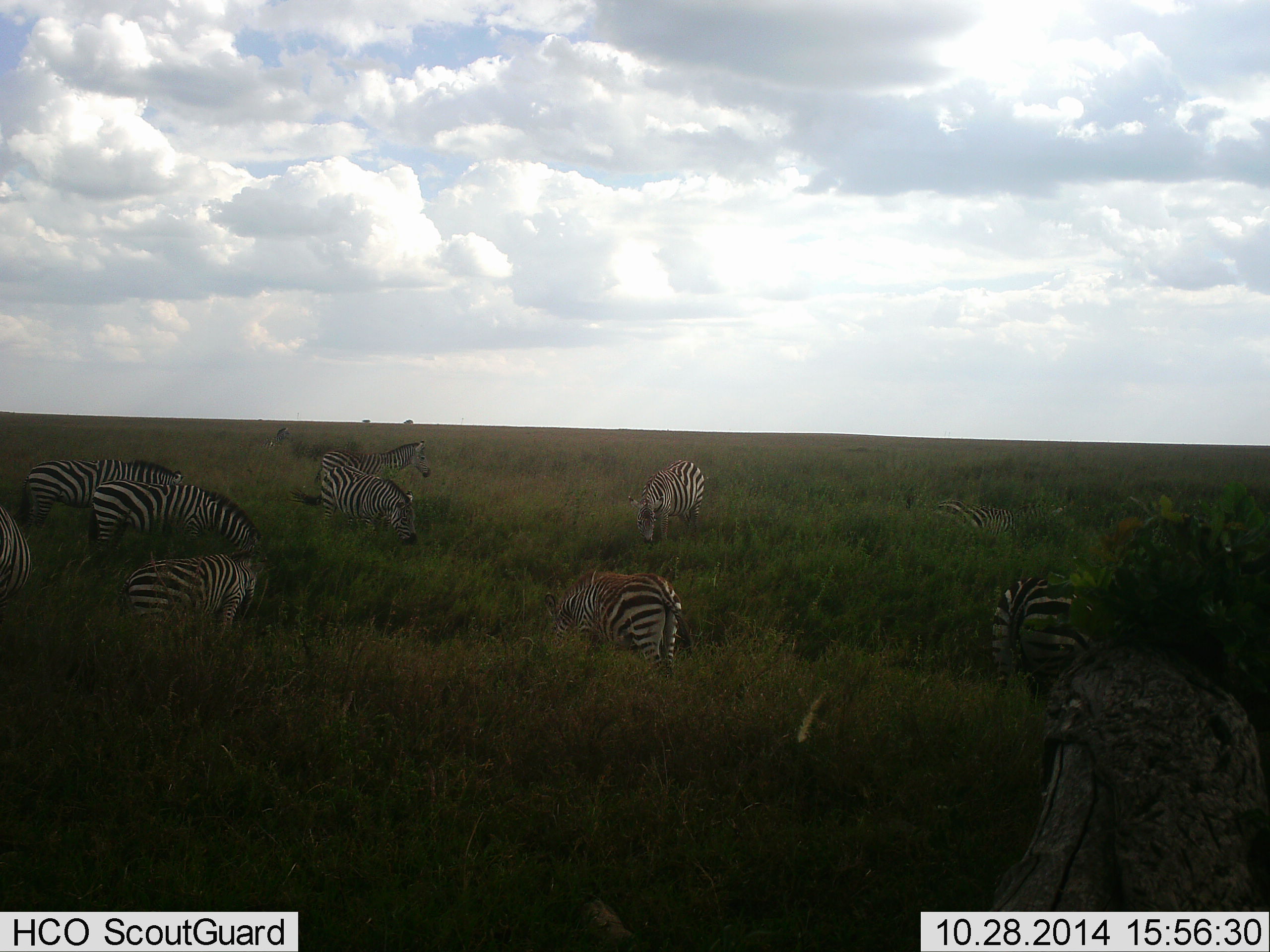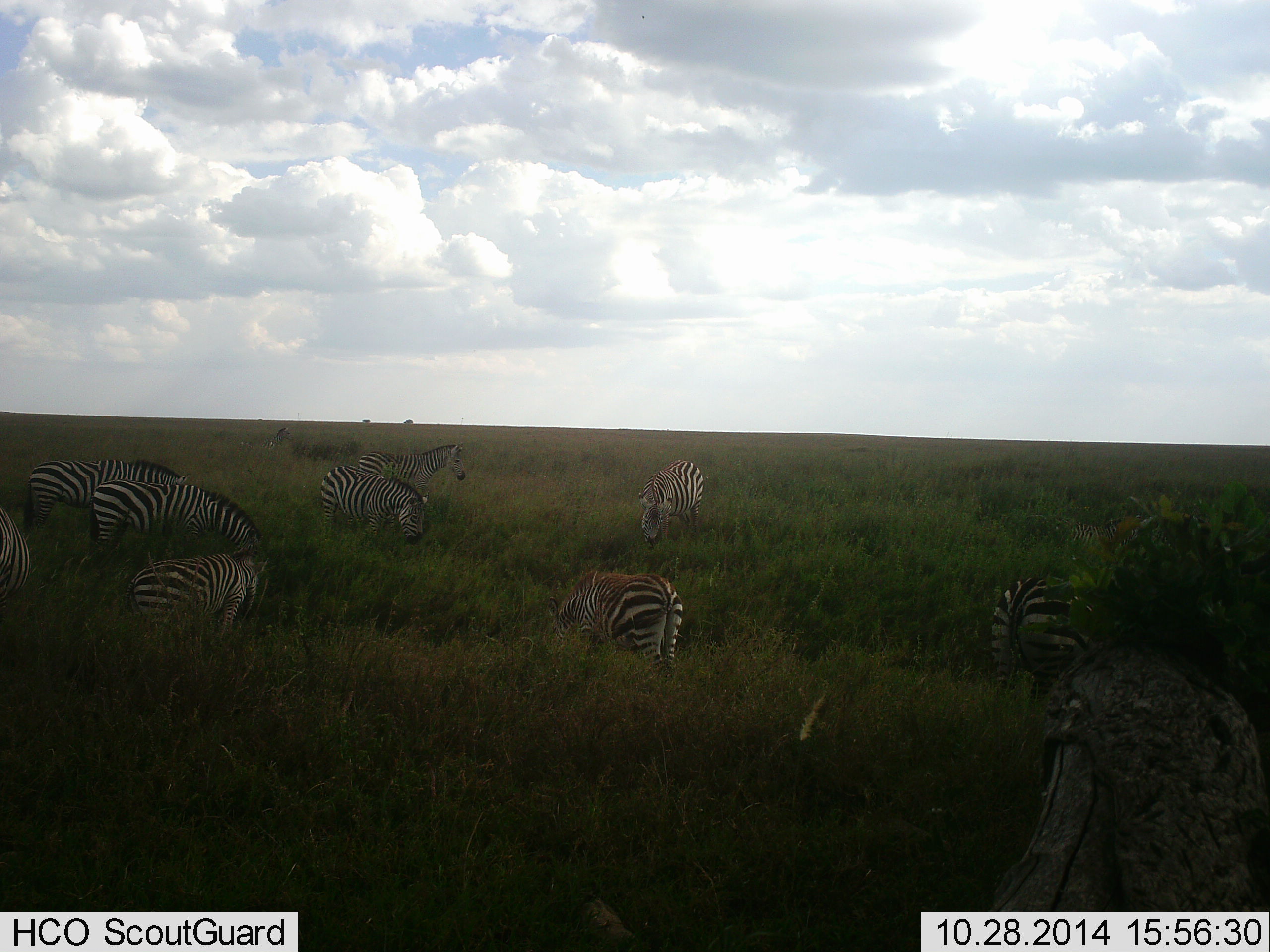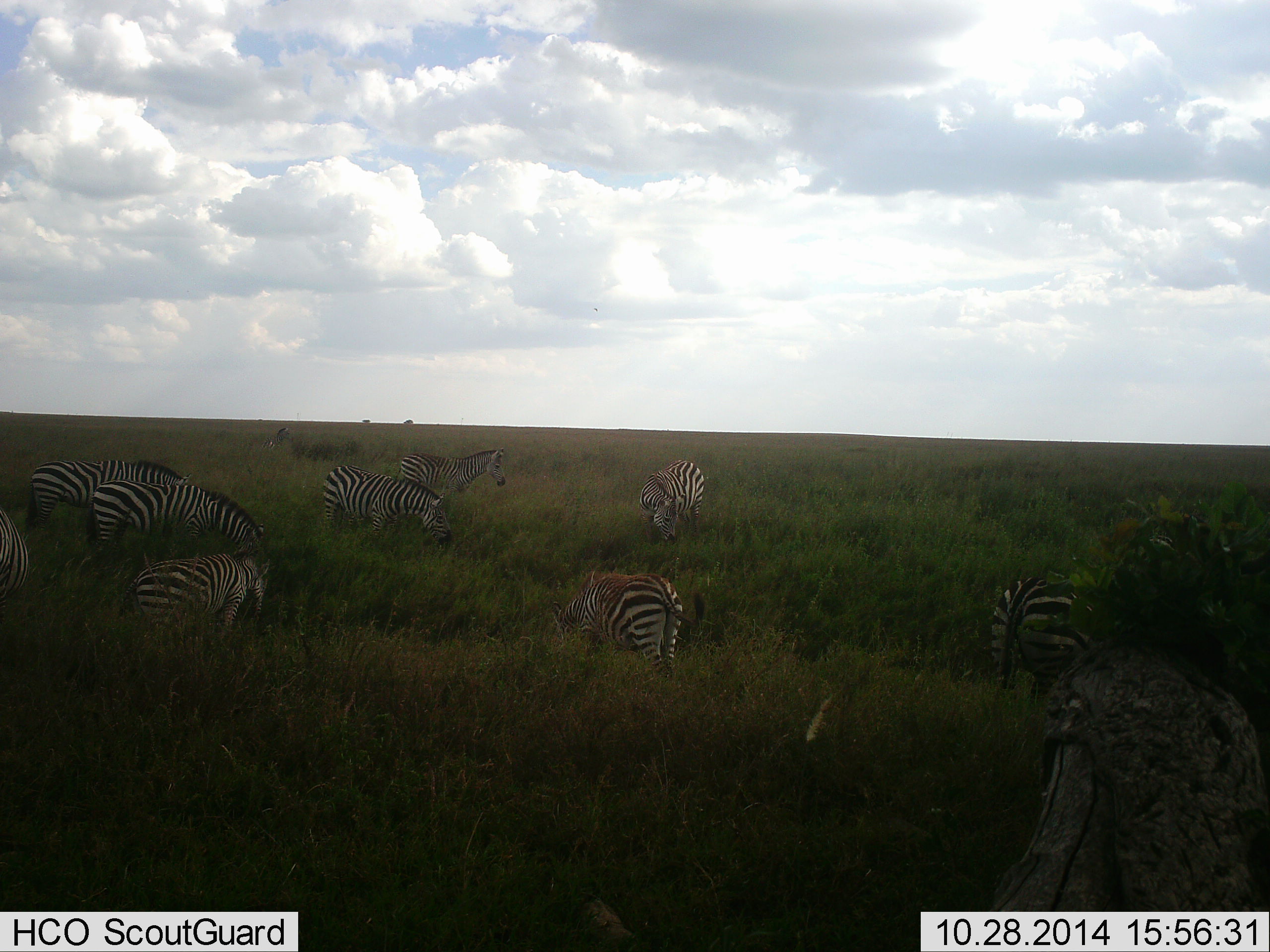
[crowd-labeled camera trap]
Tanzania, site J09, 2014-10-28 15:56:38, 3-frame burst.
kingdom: Animalia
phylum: Chordata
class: Mammalia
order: Perissodactyla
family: Equidae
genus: Equus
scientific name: Equus quagga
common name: plains zebra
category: zebra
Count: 10.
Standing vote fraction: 40%.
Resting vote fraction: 0%.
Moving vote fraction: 50%.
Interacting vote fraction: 0%.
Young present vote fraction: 10%.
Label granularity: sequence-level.